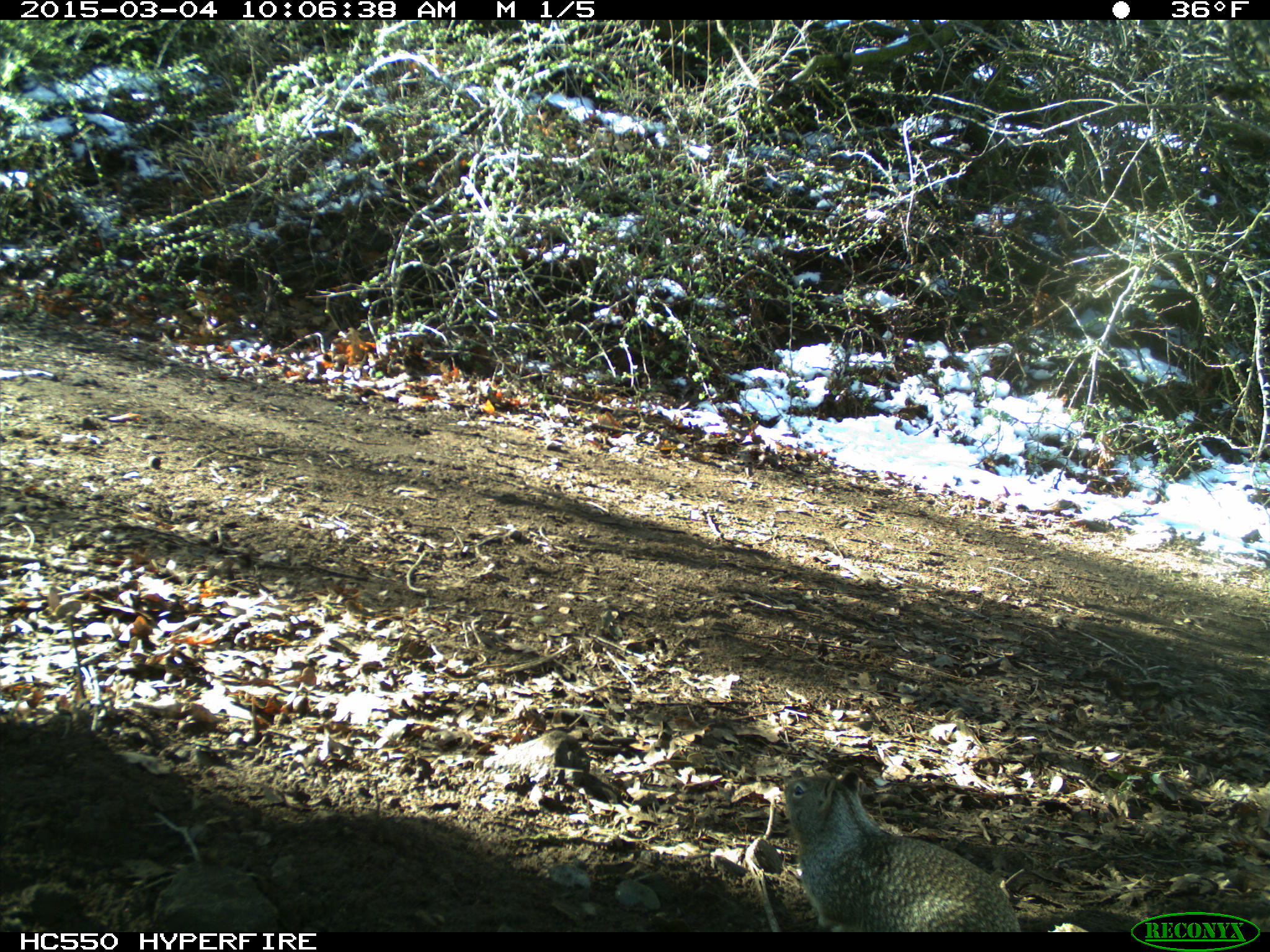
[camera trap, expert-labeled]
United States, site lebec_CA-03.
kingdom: Animalia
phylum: Chordata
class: Mammalia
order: Rodentia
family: Sciuridae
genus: Otospermophilus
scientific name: Otospermophilus beecheyi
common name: california ground squirrel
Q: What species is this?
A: Otospermophilus beecheyi (california ground squirrel).